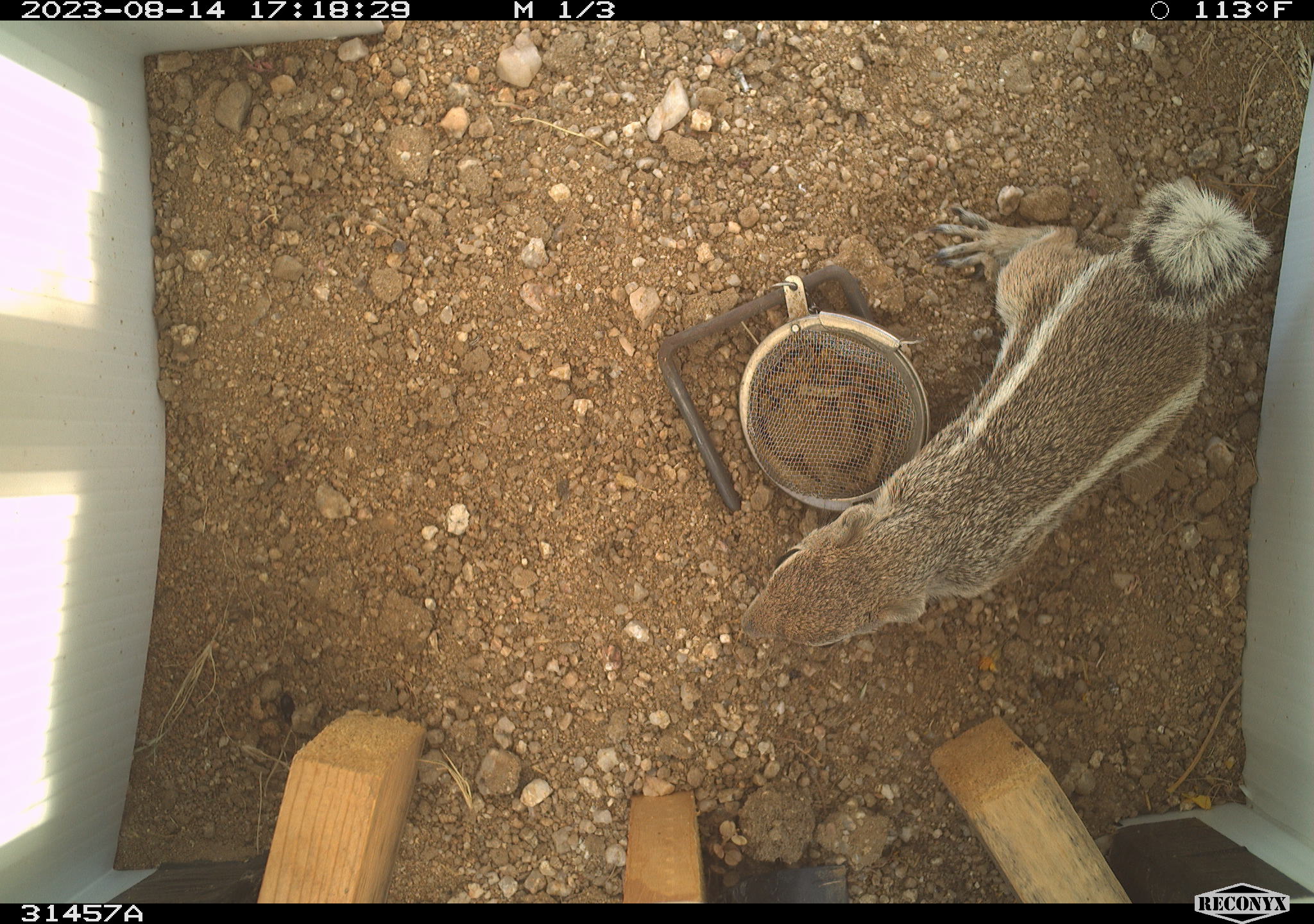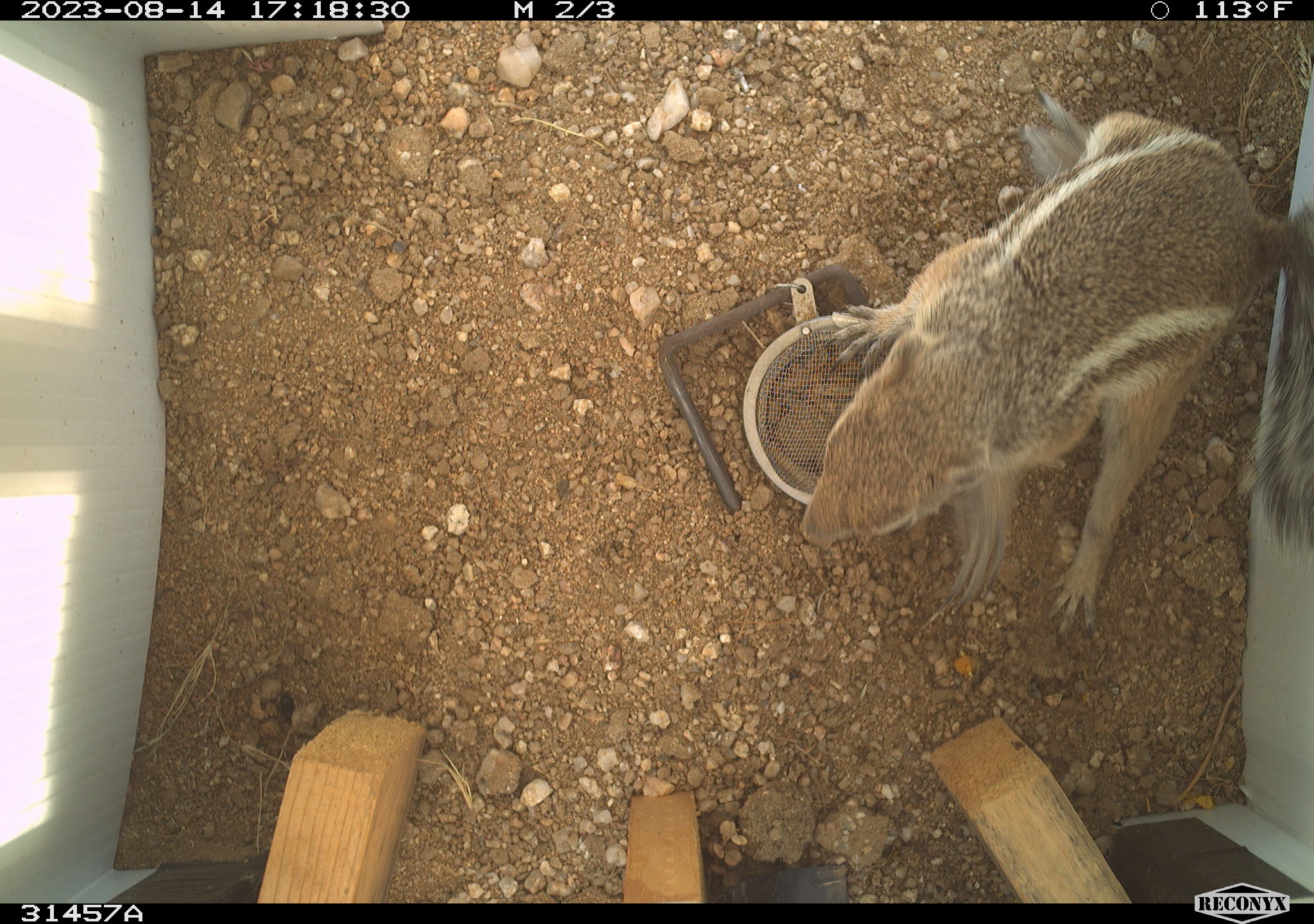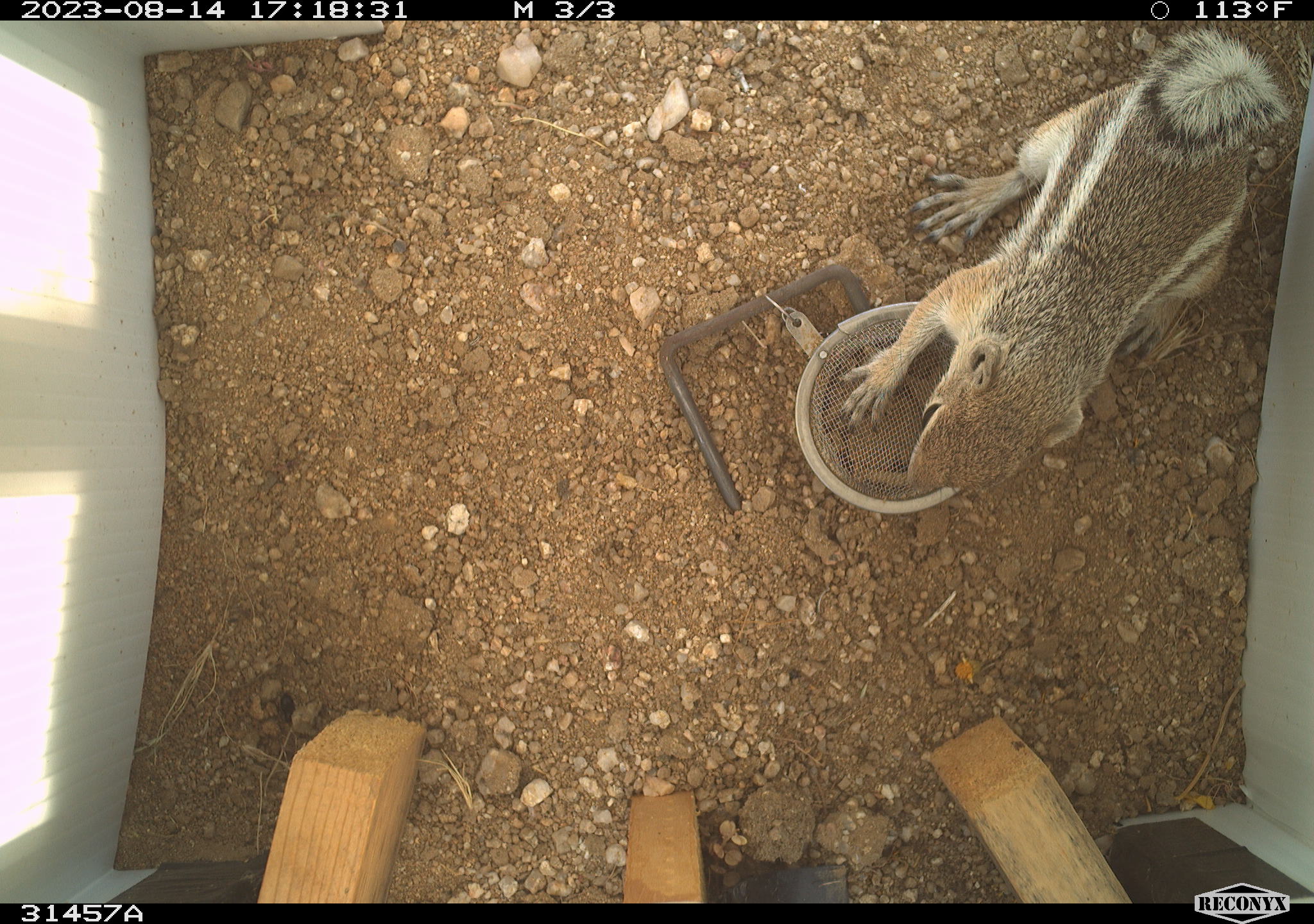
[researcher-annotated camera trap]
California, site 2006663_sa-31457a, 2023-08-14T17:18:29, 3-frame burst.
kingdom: Animalia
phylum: Chordata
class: Mammalia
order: Rodentia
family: Sciuridae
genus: Ammospermophilus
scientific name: Ammospermophilus leucurus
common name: white-tailed antelope squirrel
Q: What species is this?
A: White-tailed antelope squirrel (Ammospermophilus leucurus).